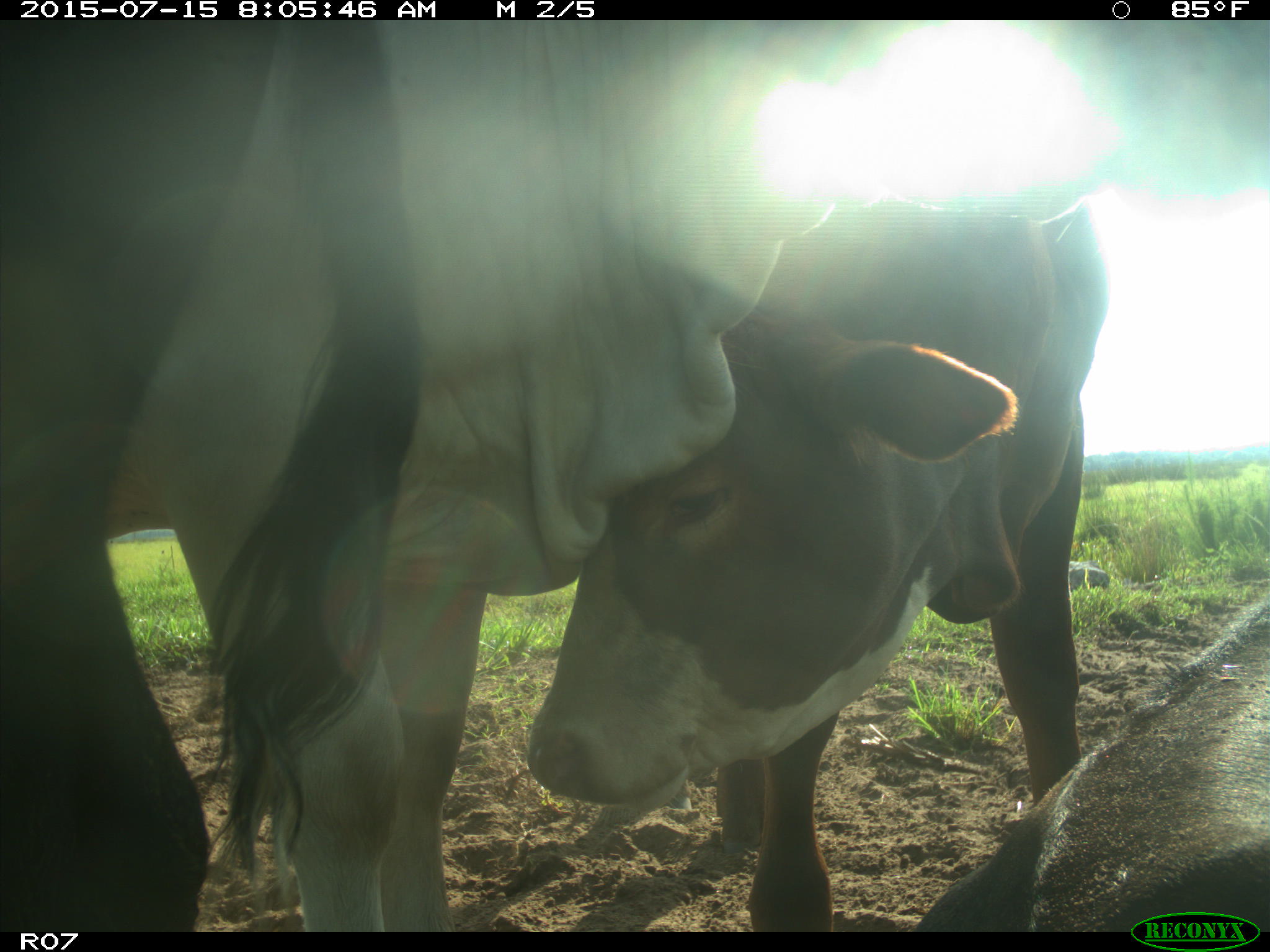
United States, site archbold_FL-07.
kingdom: Animalia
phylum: Chordata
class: Mammalia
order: Artiodactyla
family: Bovidae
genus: Bos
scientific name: Bos taurus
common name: domestic cow